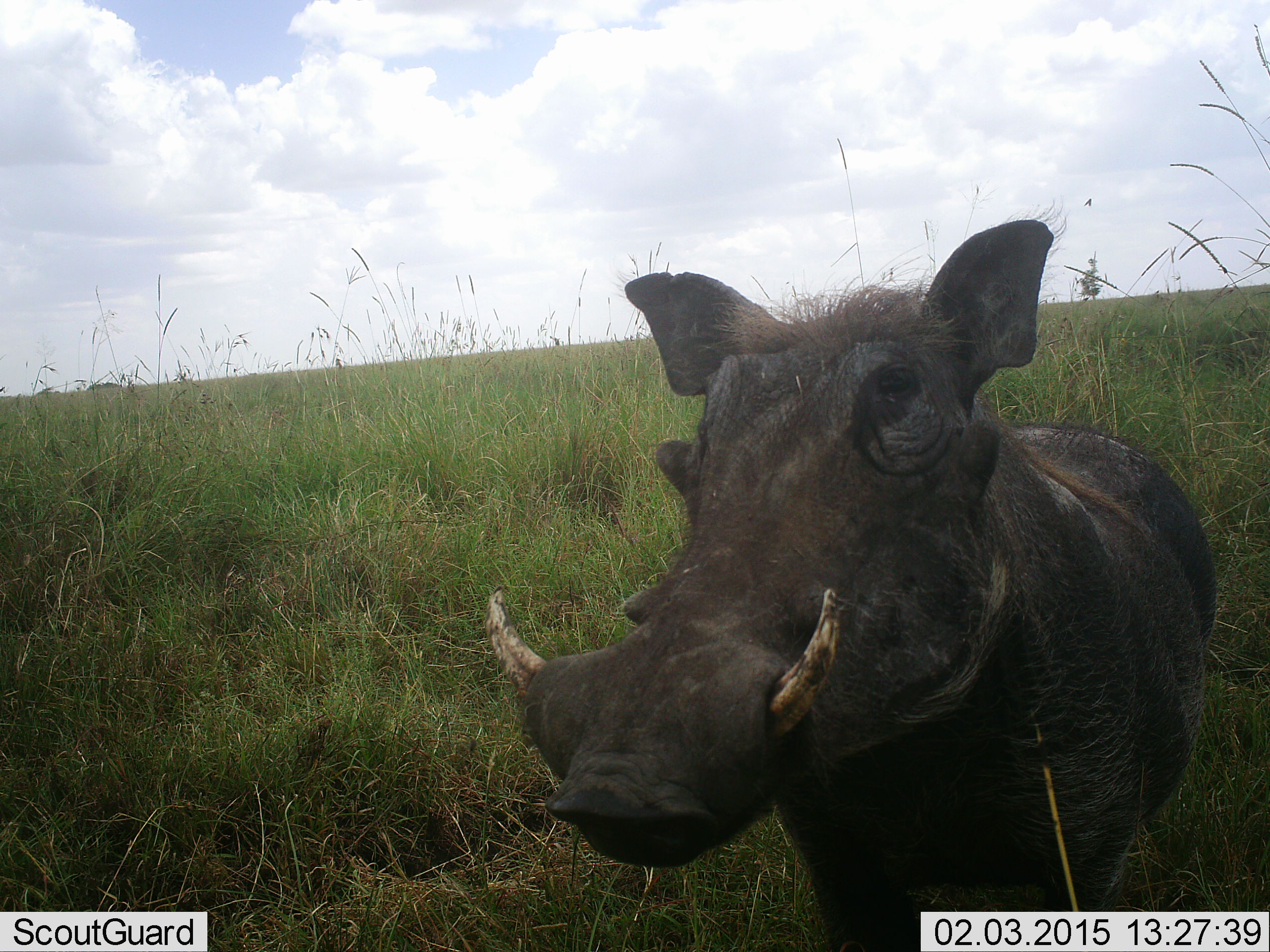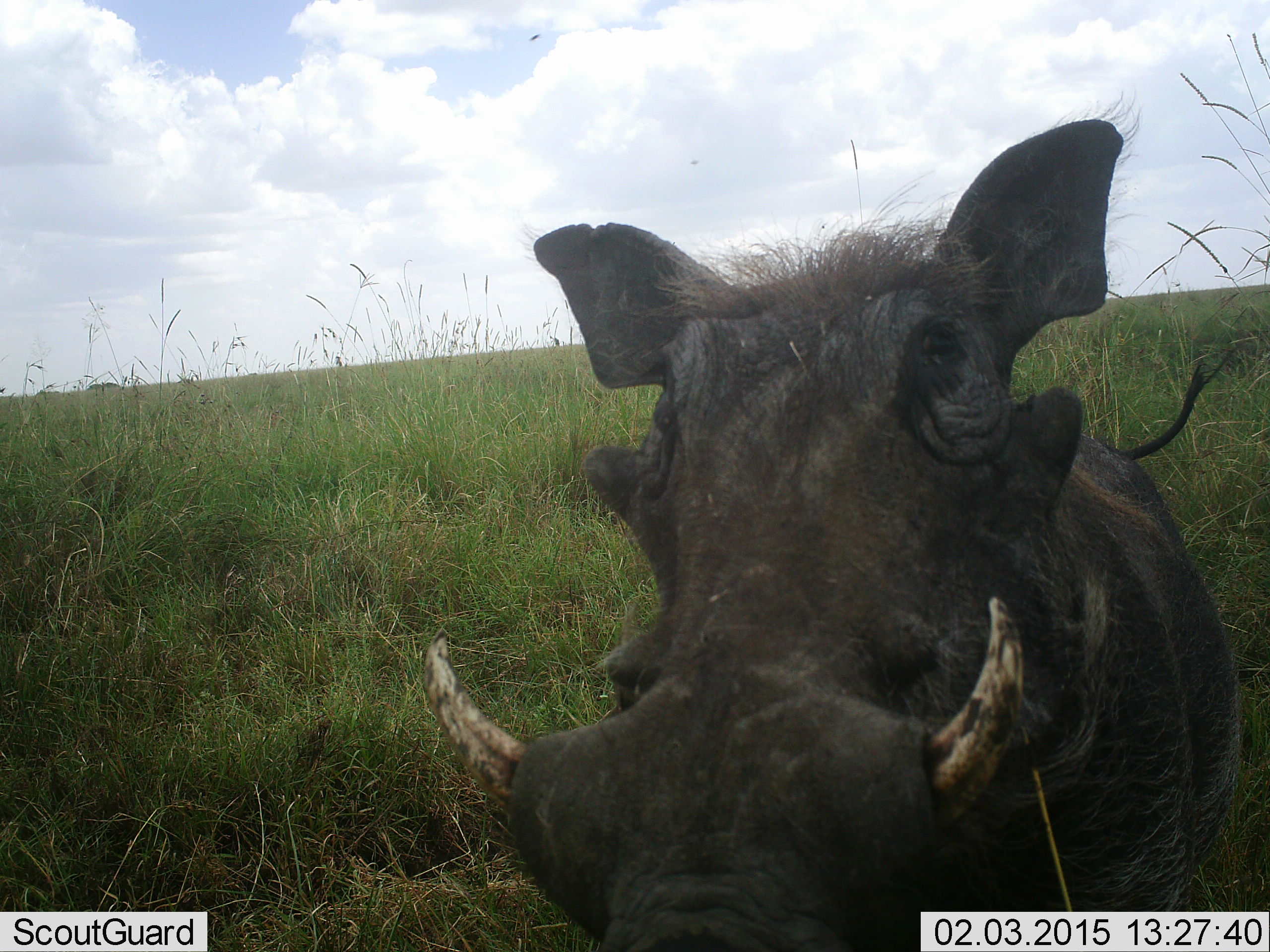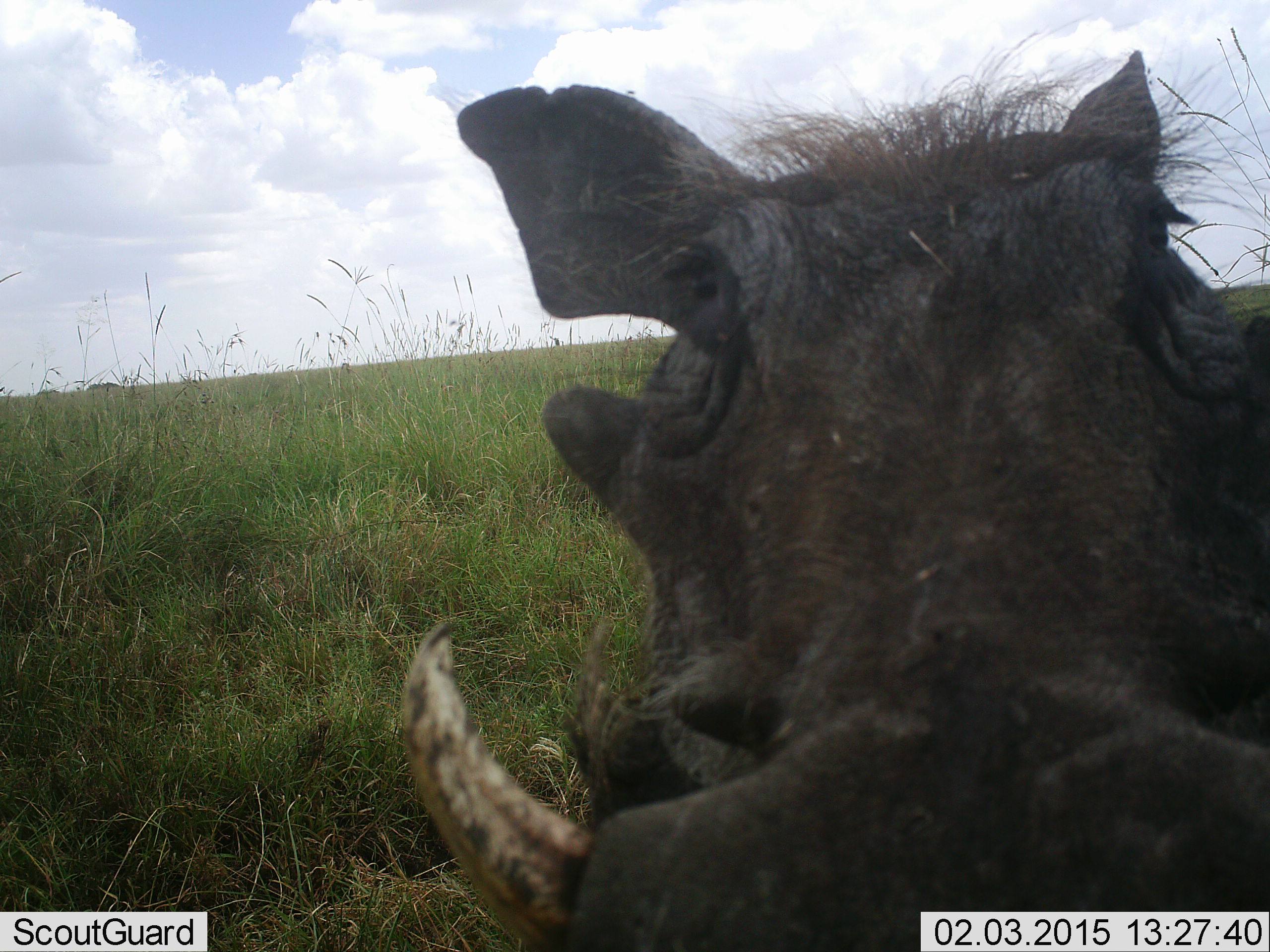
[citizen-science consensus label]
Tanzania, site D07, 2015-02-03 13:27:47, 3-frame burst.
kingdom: Animalia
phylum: Chordata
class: Mammalia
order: Artiodactyla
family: Suidae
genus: Phacochoerus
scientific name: Phacochoerus africanus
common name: warthog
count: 1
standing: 20%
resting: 0%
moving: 80%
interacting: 0%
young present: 0%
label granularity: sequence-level